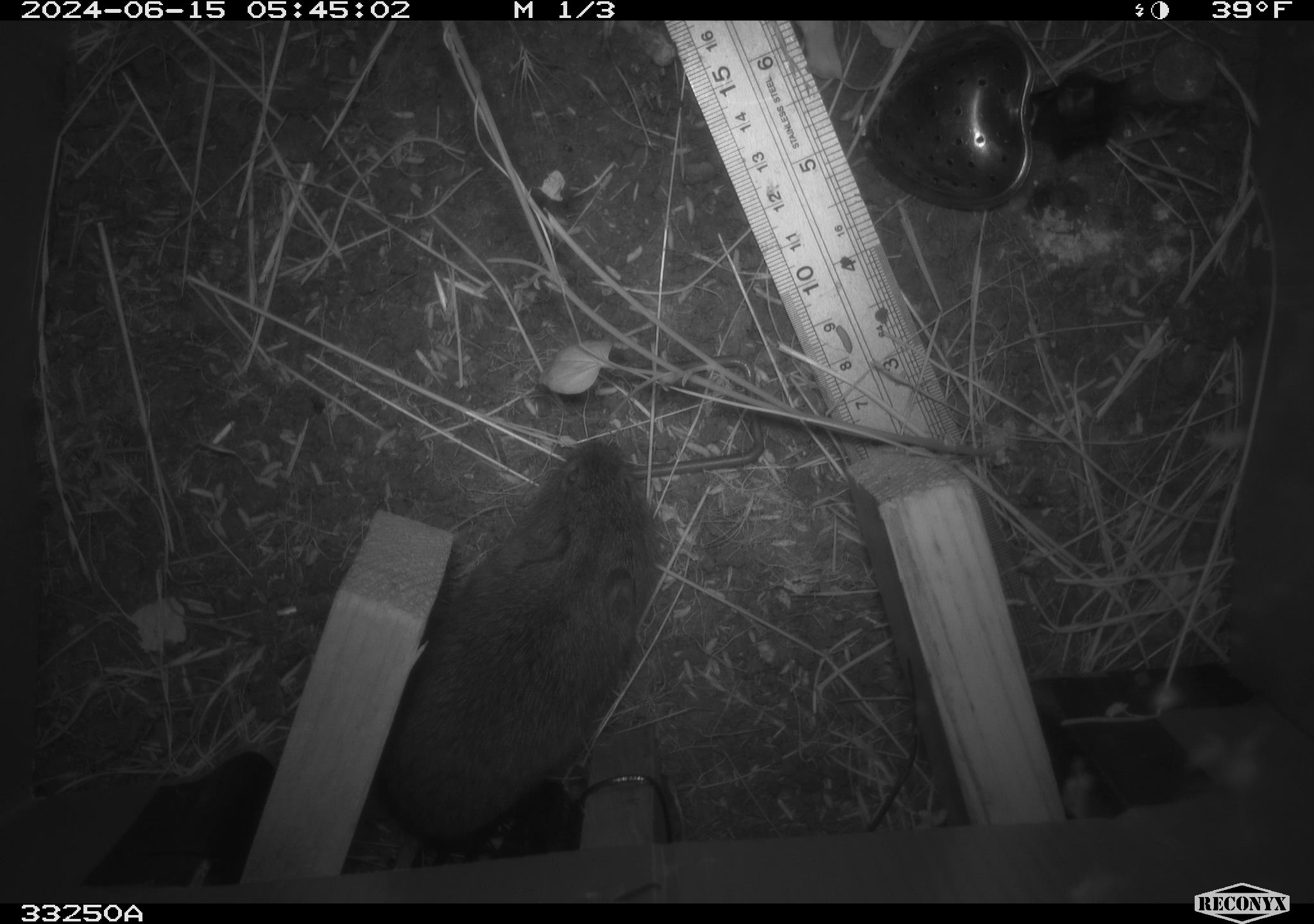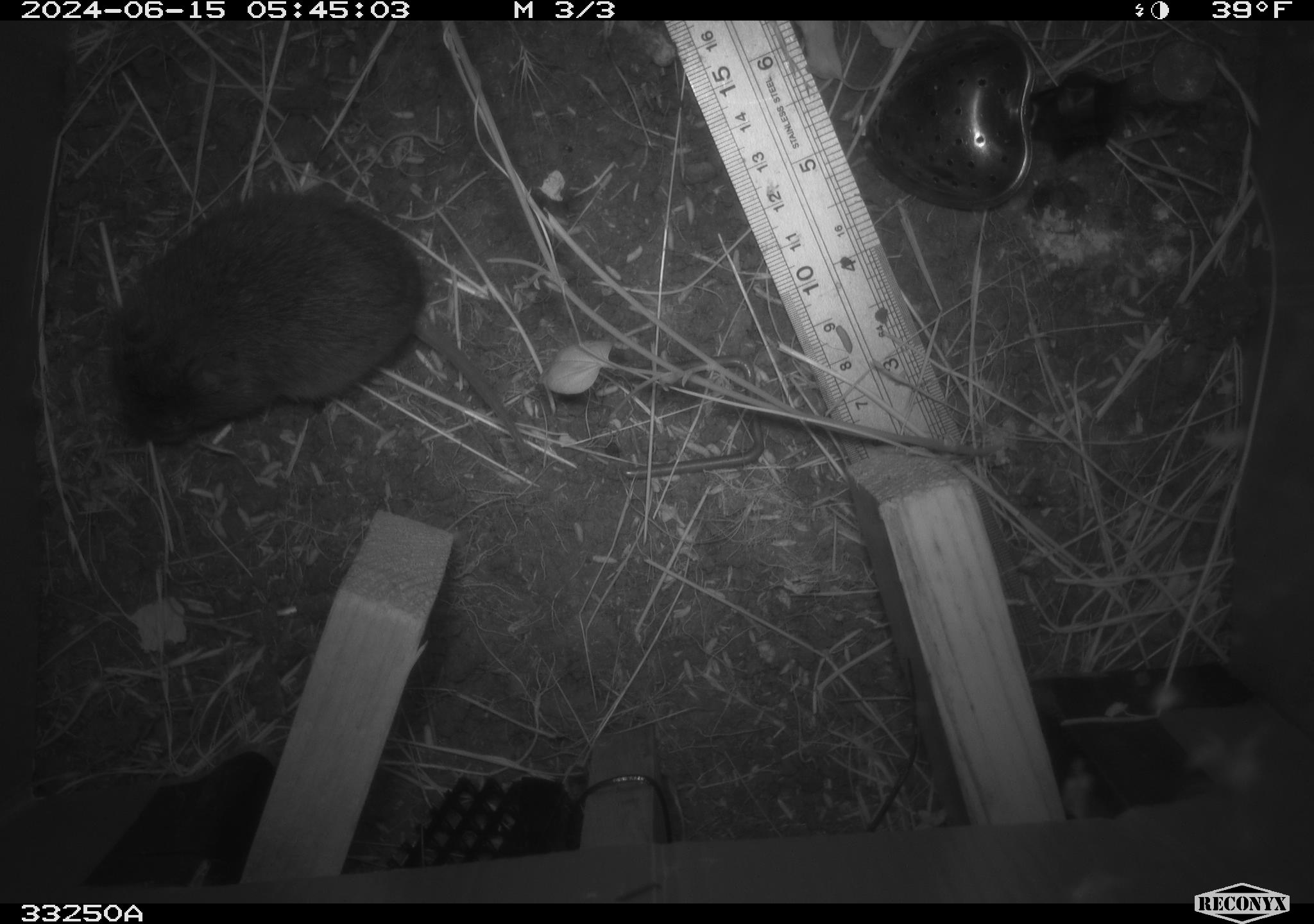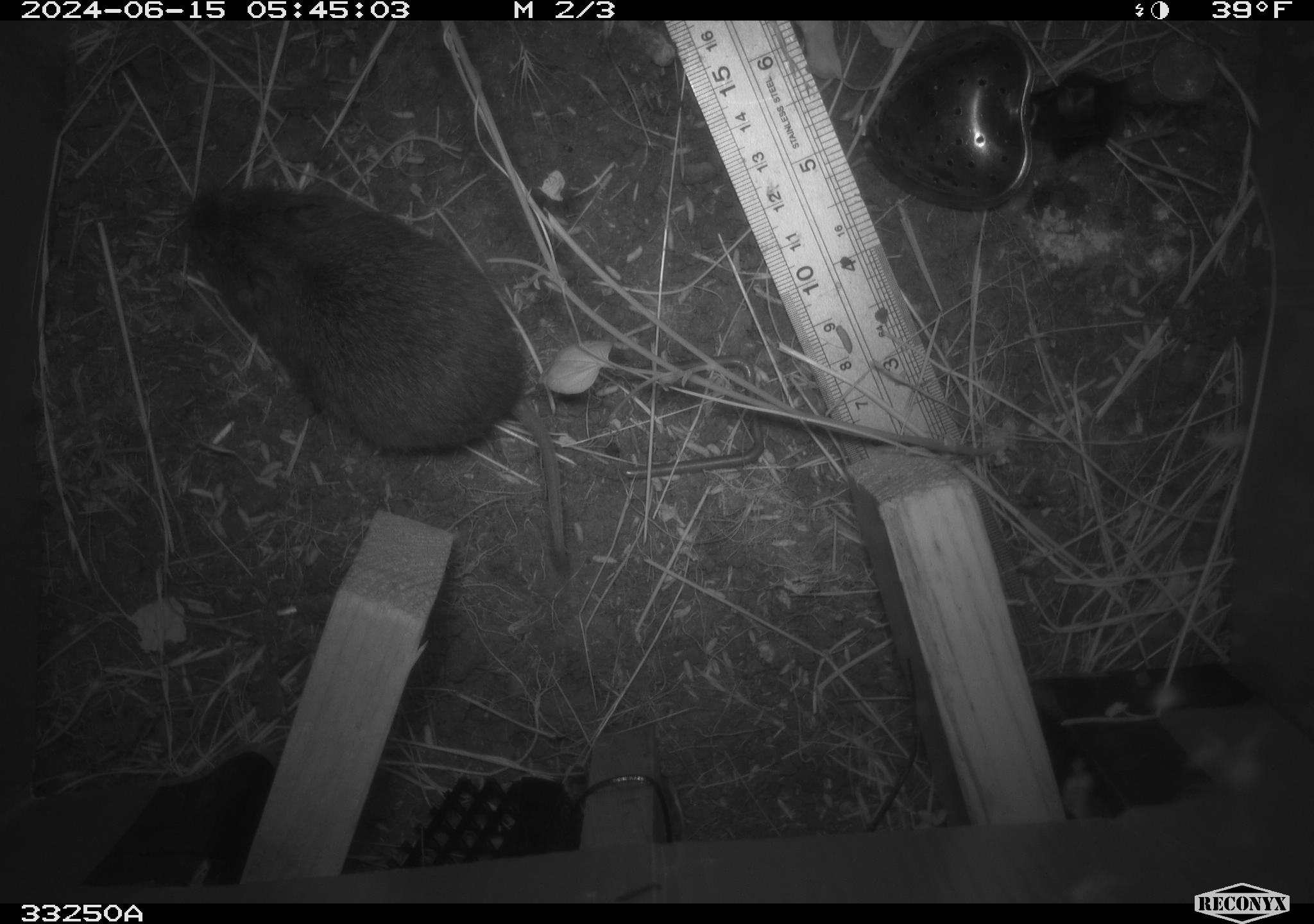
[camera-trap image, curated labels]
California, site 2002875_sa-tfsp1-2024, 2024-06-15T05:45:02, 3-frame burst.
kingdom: Animalia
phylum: Chordata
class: Mammalia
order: Rodentia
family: Cricetidae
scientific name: Arvicolinae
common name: voles, lemmings, and muskrats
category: arvicolinae subfamily